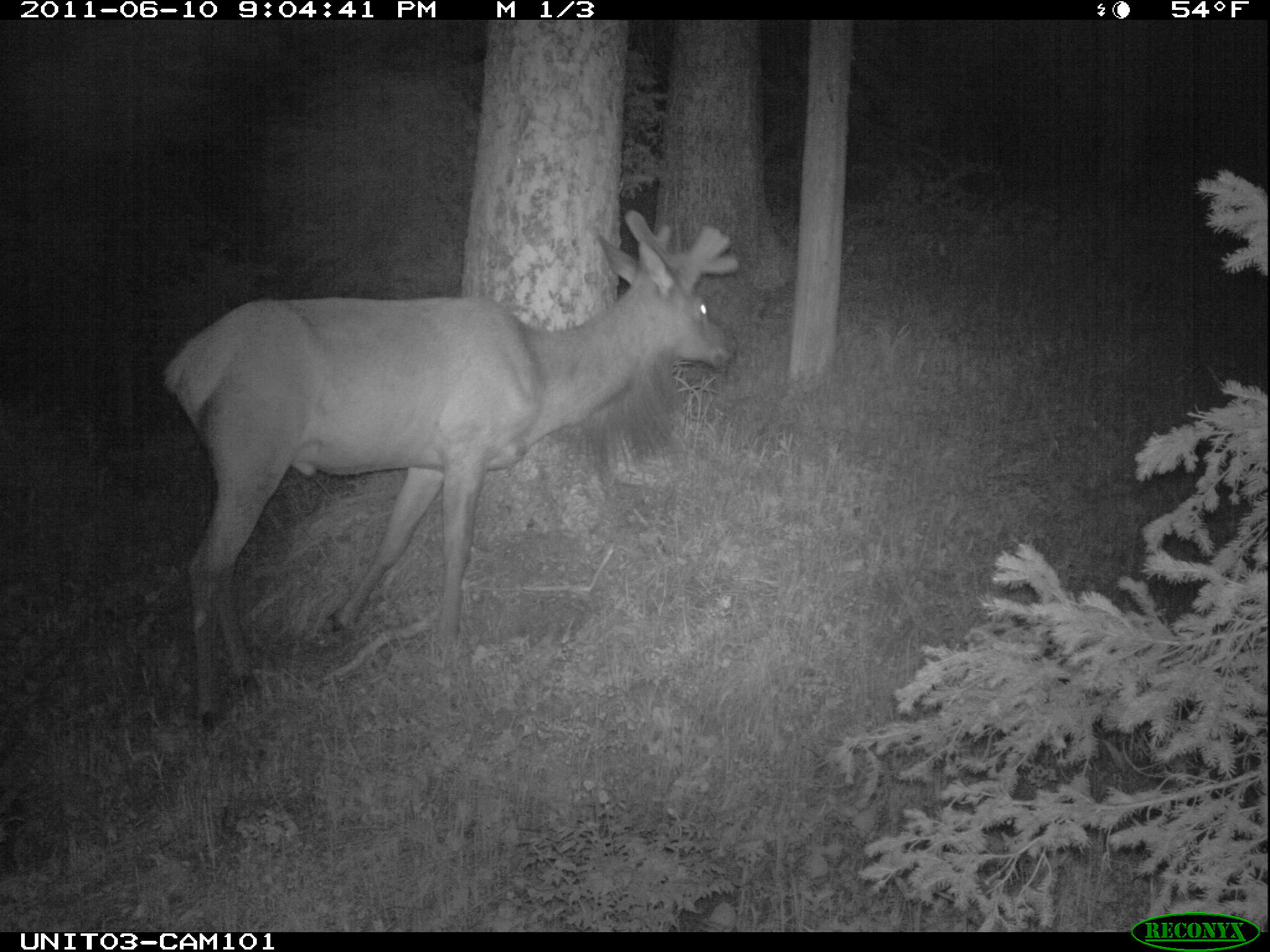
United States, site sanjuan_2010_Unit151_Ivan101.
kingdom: Animalia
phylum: Chordata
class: Mammalia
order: Artiodactyla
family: Cervidae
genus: Cervus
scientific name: Cervus elaphus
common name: red deer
Cervus elaphus (red deer).